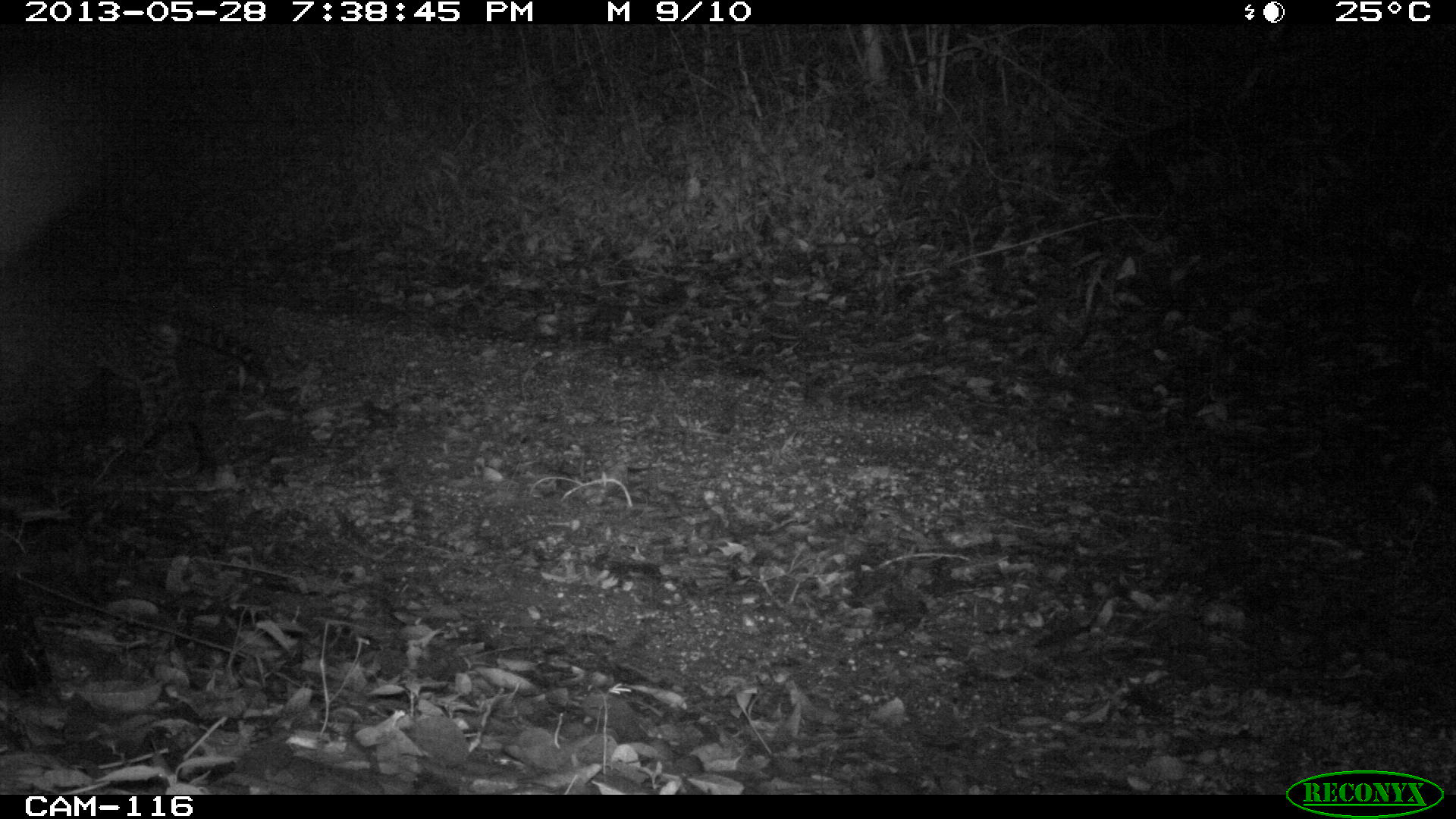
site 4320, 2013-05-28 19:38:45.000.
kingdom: Animalia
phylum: Chordata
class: Mammalia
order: Carnivora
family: Felidae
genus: Leopardus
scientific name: Leopardus pardalis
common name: ocelot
Leopardus pardalis (ocelot), count 1.